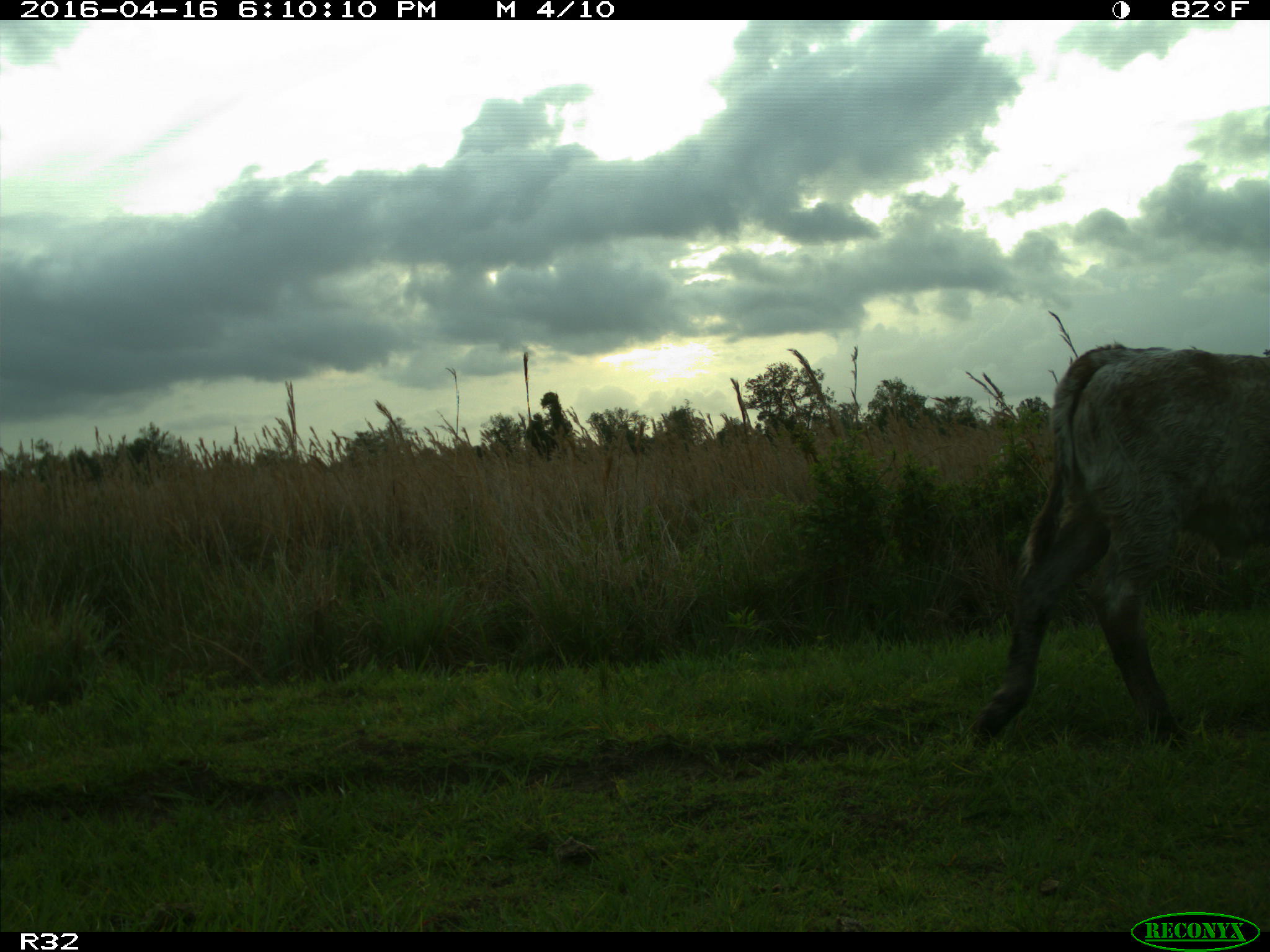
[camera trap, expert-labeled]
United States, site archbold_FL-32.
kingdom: Animalia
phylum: Chordata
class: Mammalia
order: Artiodactyla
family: Bovidae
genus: Bos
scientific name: Bos taurus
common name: domestic cow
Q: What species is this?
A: Bos taurus (domestic cow).